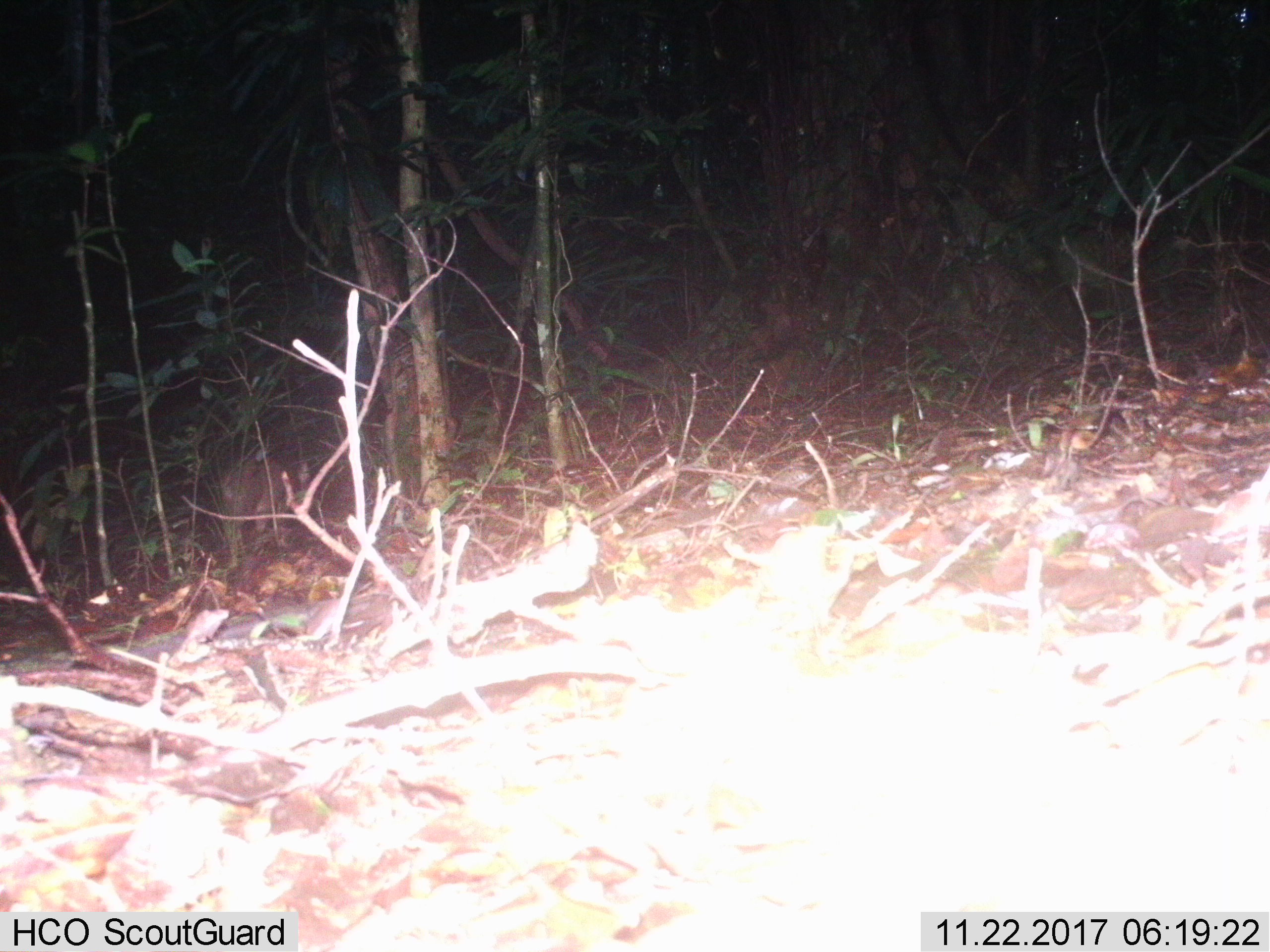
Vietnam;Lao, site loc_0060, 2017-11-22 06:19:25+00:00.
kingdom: Animalia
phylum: Chordata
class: Mammalia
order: Artiodactyla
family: Suidae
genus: Sus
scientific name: Sus scrofa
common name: eurasian wild pig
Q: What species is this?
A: Eurasian wild pig (Sus scrofa).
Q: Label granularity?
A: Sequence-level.